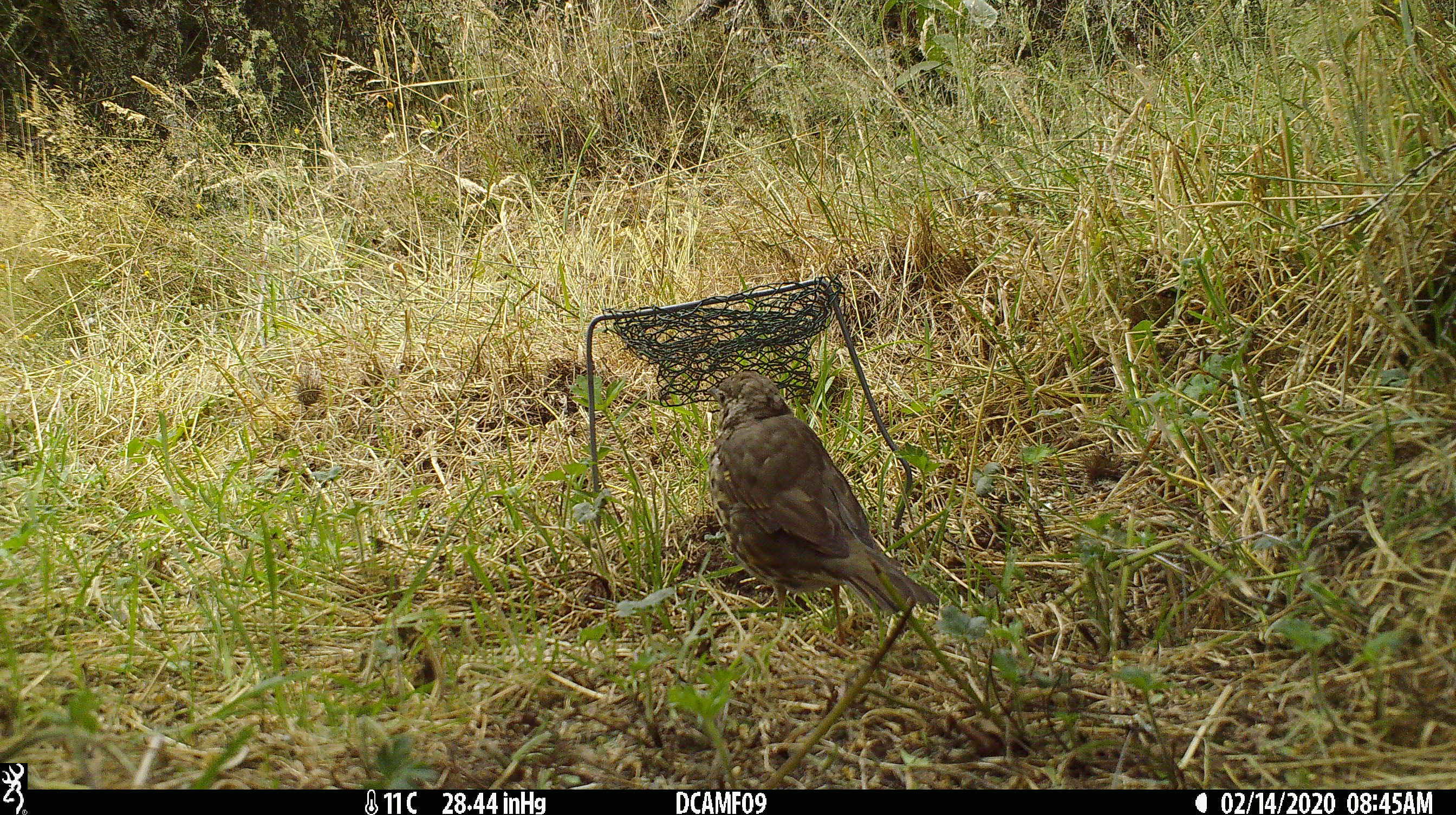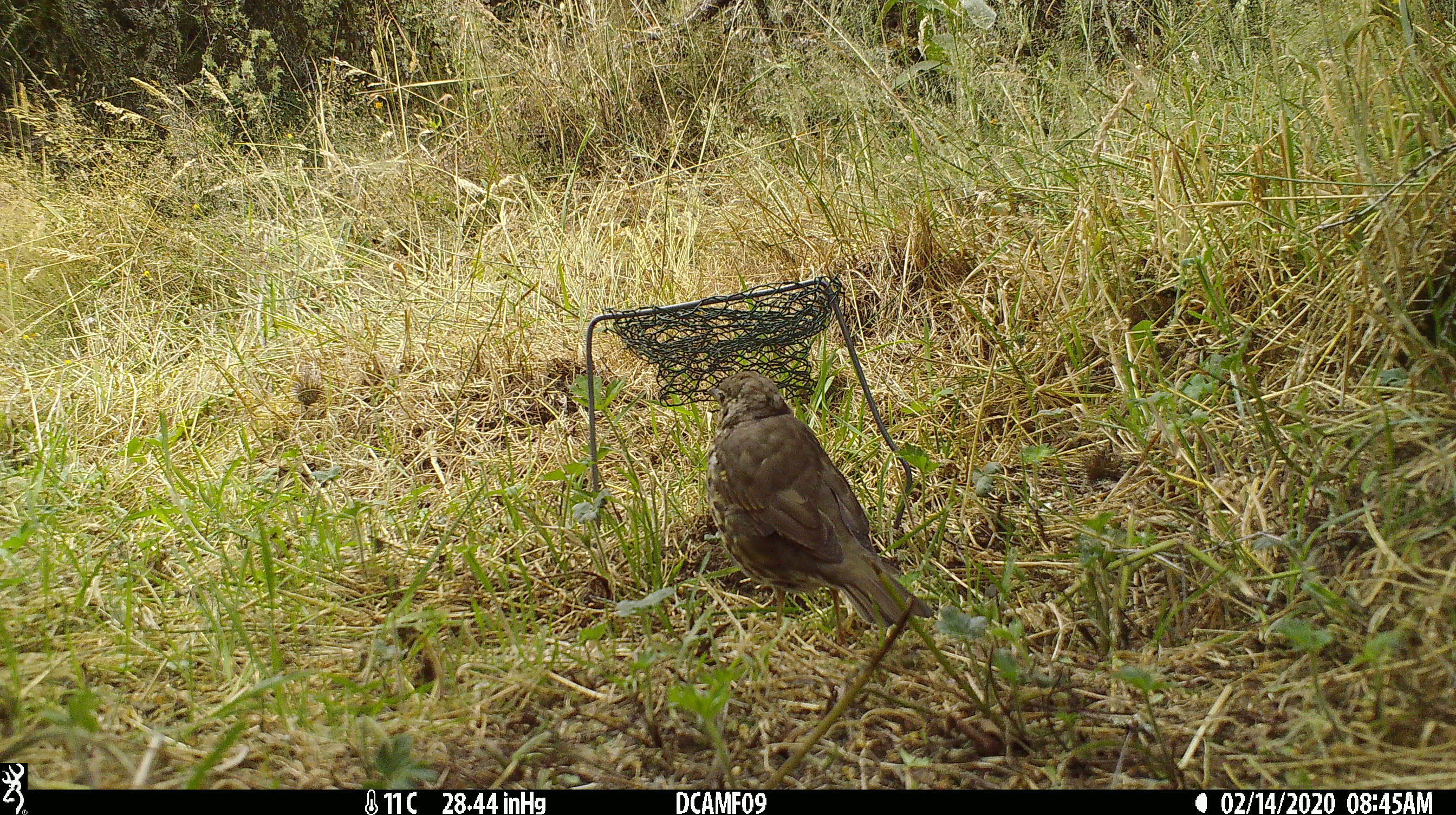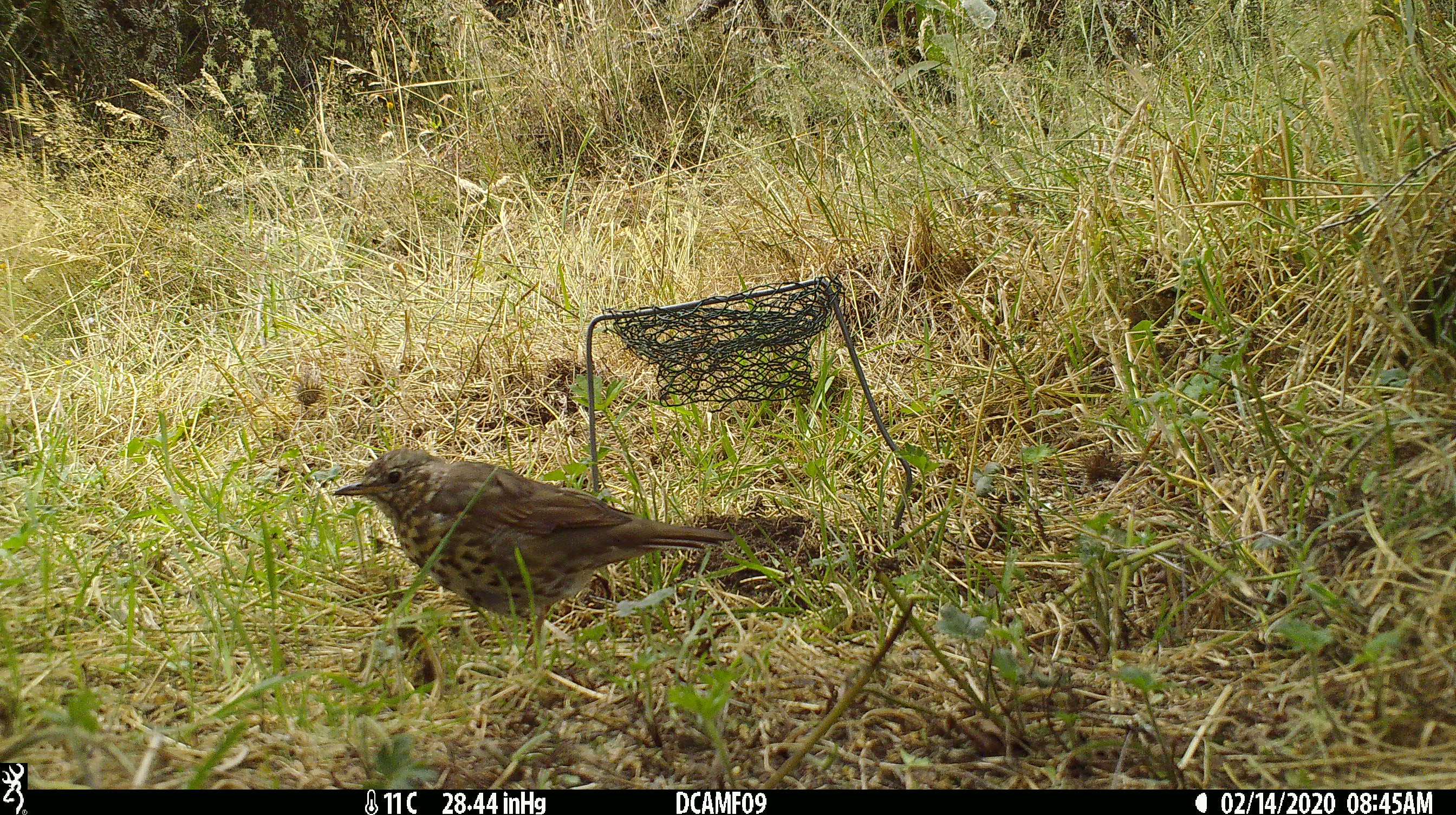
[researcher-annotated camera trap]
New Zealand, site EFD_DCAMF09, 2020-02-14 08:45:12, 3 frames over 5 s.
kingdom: Animalia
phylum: Chordata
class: Aves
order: Passeriformes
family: Turdidae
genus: Turdus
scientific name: Turdus philomelos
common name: song thrush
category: thrush